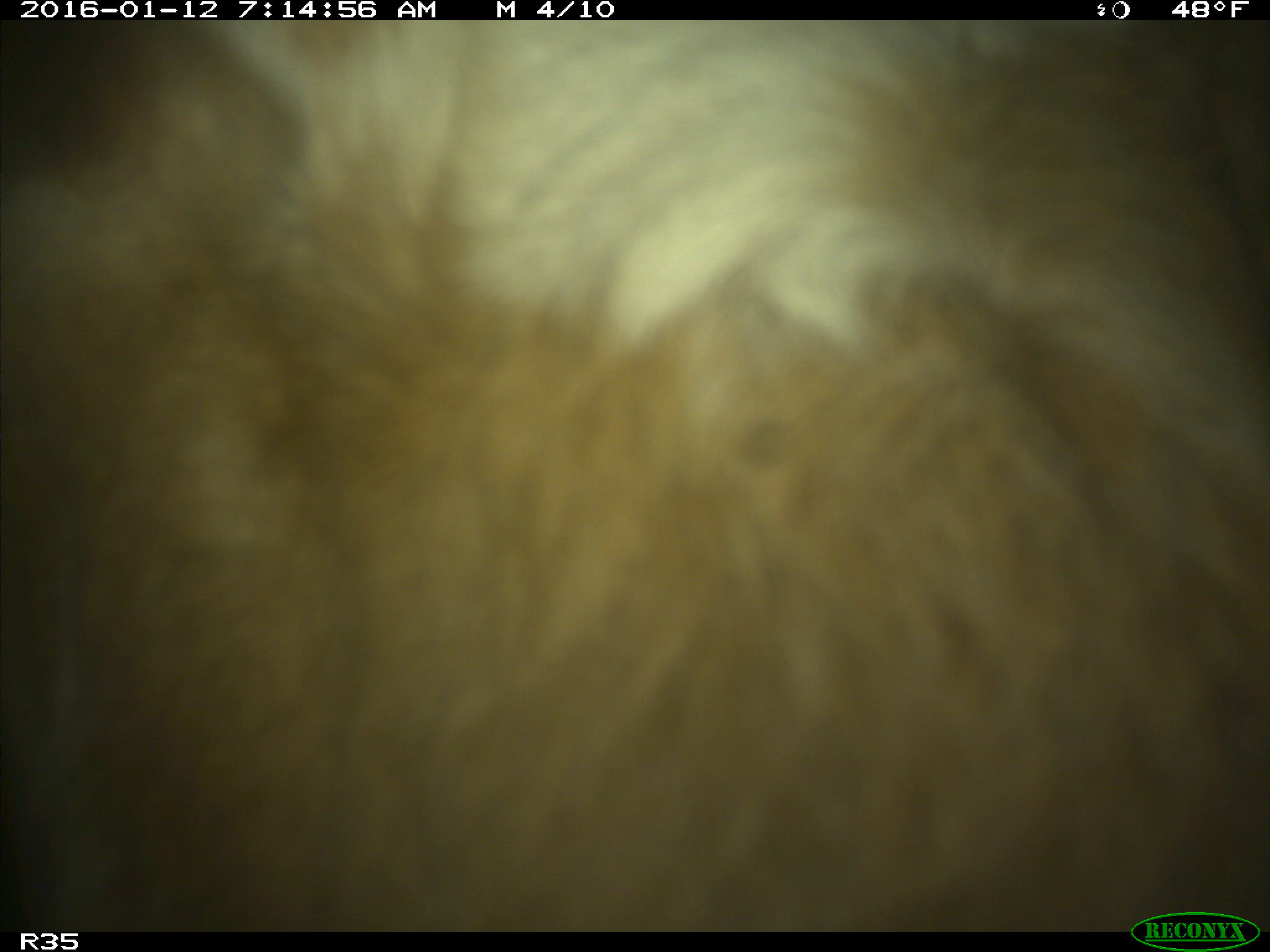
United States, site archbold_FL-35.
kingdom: Animalia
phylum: Chordata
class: Mammalia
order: Artiodactyla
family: Bovidae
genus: Bos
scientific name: Bos taurus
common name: domestic cow